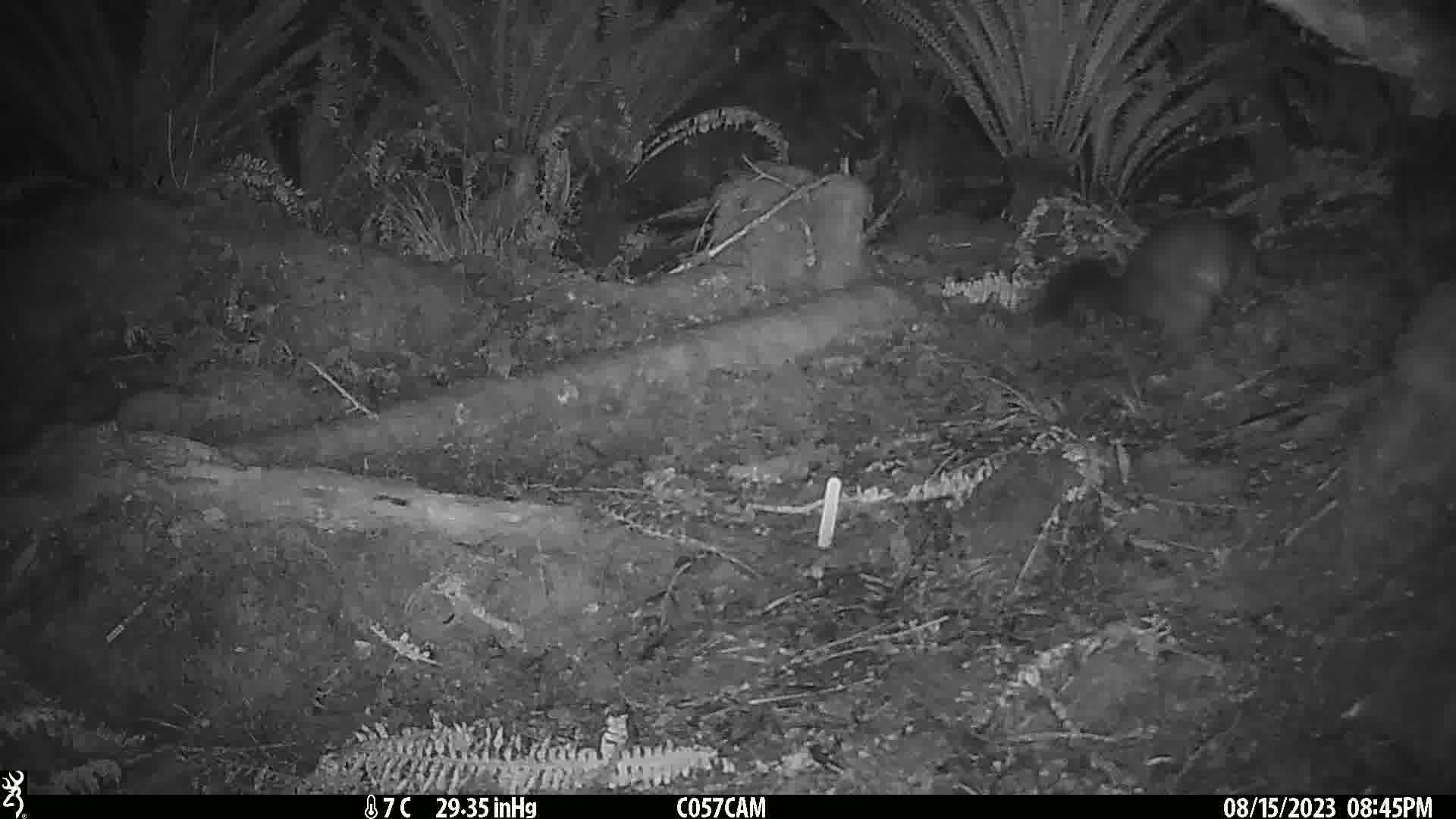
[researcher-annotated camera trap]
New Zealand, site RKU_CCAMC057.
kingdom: Animalia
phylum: Chordata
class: Mammalia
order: Diprotodontia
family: Phalangeridae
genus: Trichosurus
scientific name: Trichosurus vulpecula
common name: common brushtail possum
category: possum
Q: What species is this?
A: Possum (common brushtail possum) (Trichosurus vulpecula).